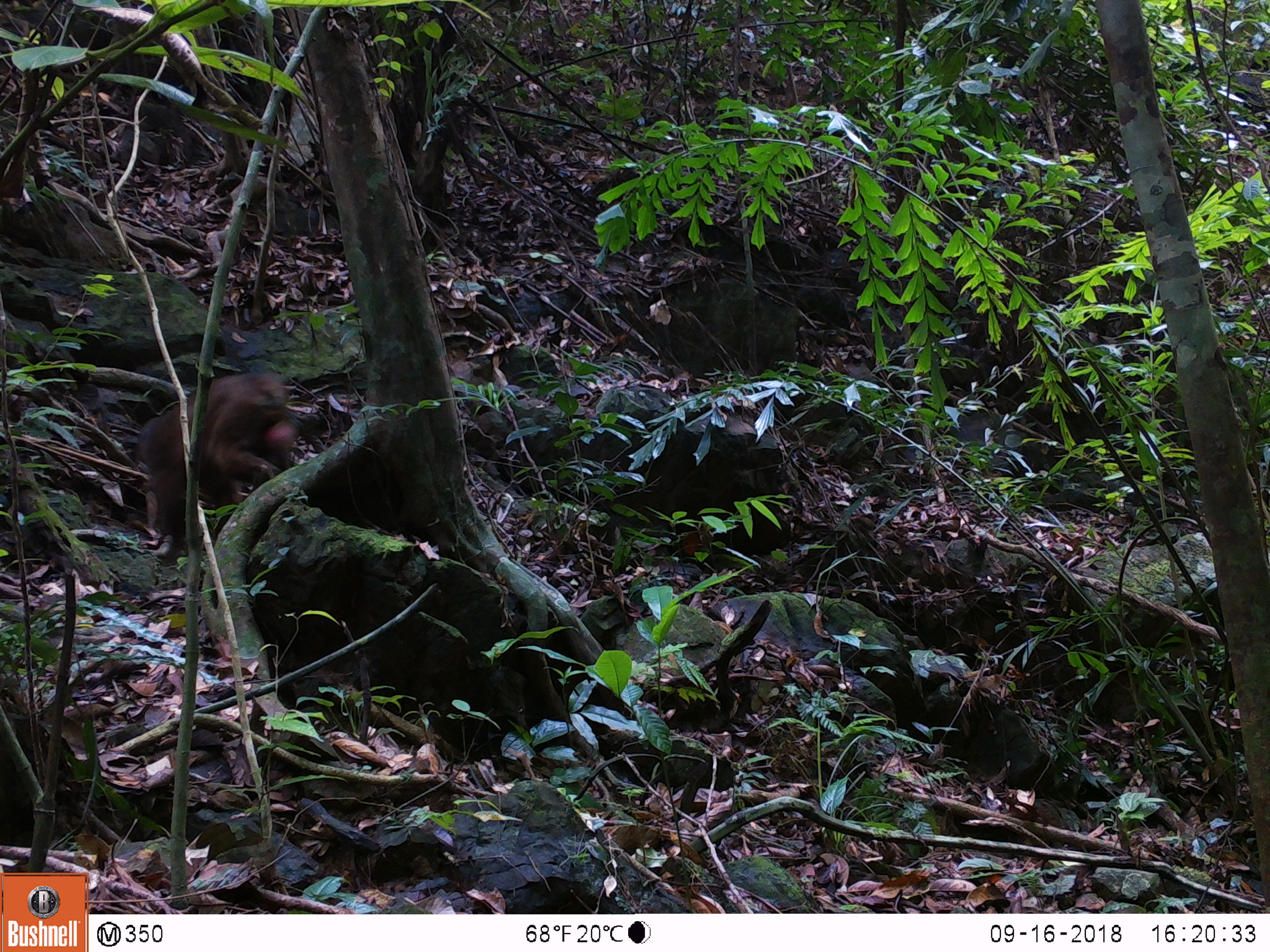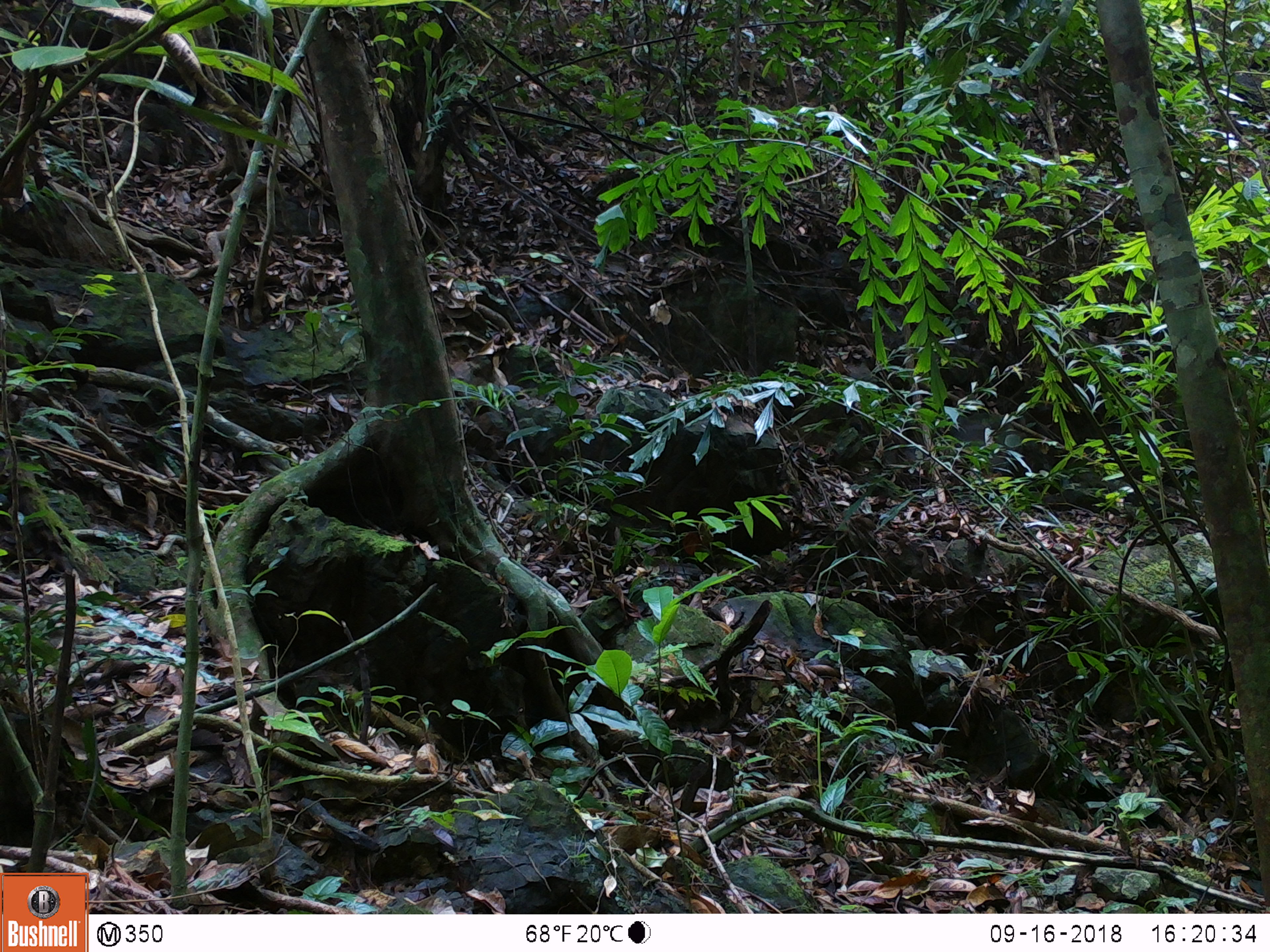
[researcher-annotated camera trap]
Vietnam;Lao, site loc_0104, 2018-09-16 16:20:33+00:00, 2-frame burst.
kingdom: Animalia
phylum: Chordata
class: Mammalia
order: Primates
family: Cercopithecidae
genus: Macaca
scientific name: Macaca arctoides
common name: stump-tailed macaque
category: stump tailed macaque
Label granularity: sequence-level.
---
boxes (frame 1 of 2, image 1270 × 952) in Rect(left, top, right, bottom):
stump tailed macaque: Rect(136, 373, 299, 565)